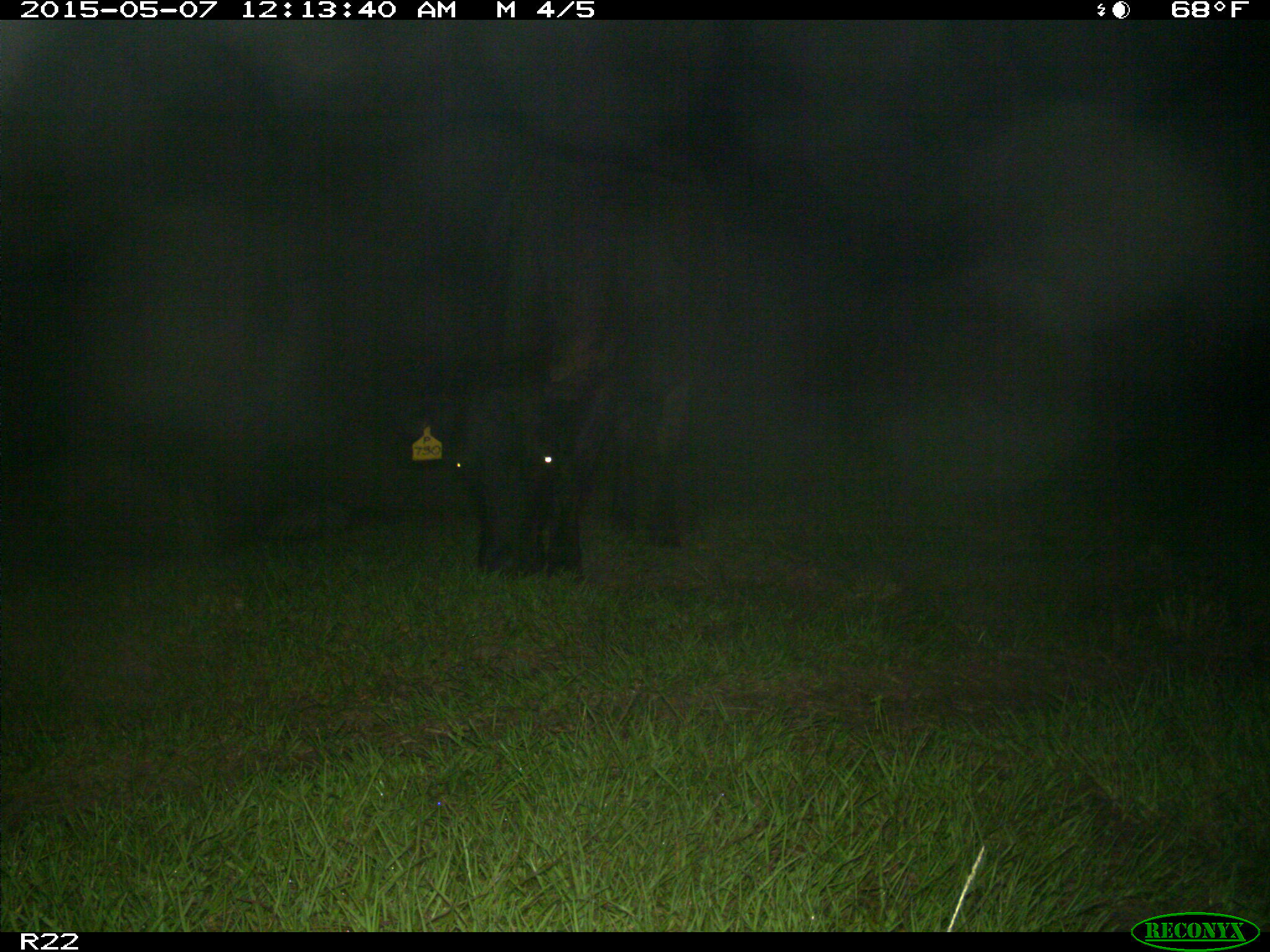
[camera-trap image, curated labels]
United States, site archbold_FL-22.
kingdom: Animalia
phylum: Chordata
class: Mammalia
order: Artiodactyla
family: Bovidae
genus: Bos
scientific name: Bos taurus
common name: domestic cow